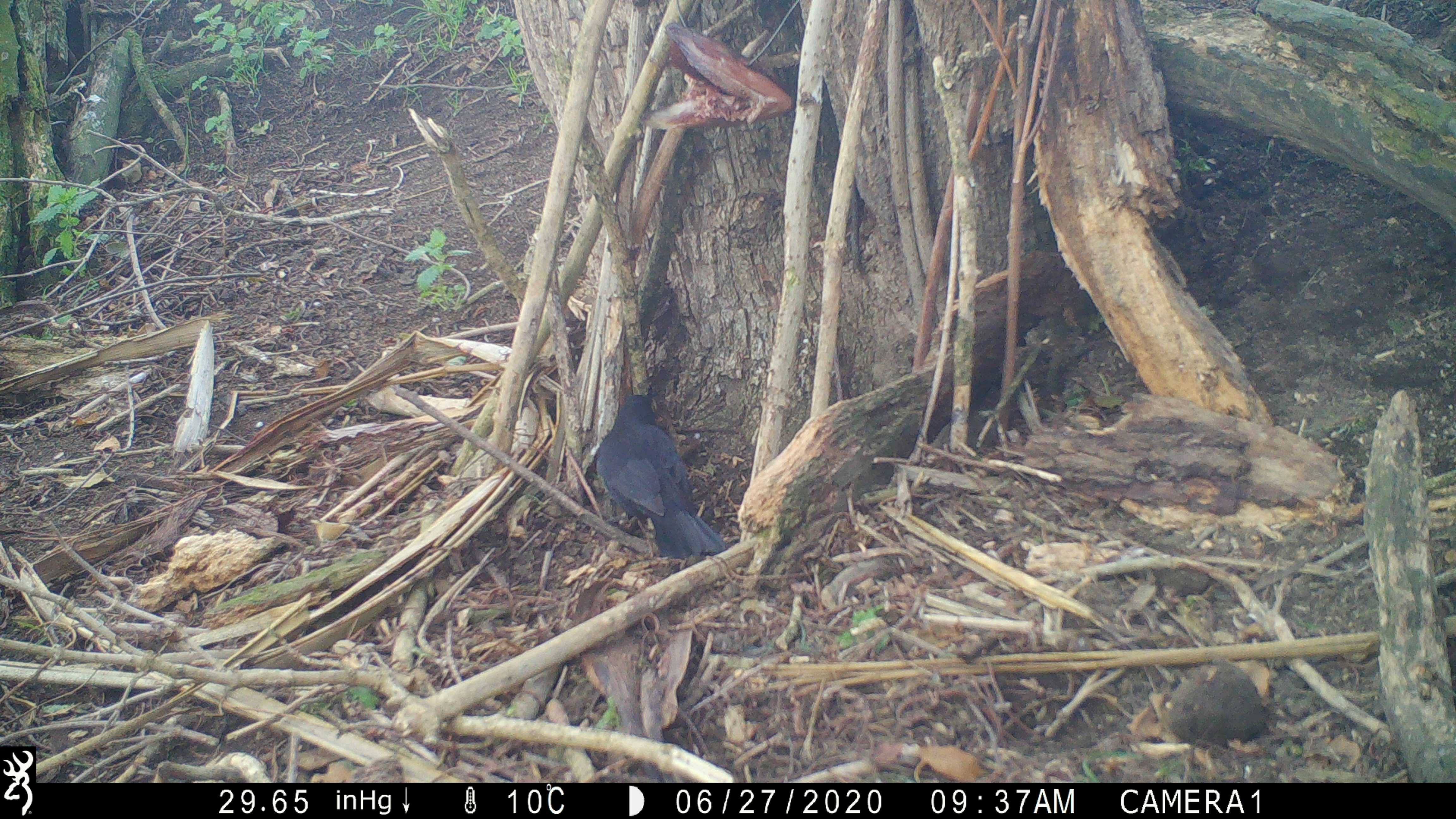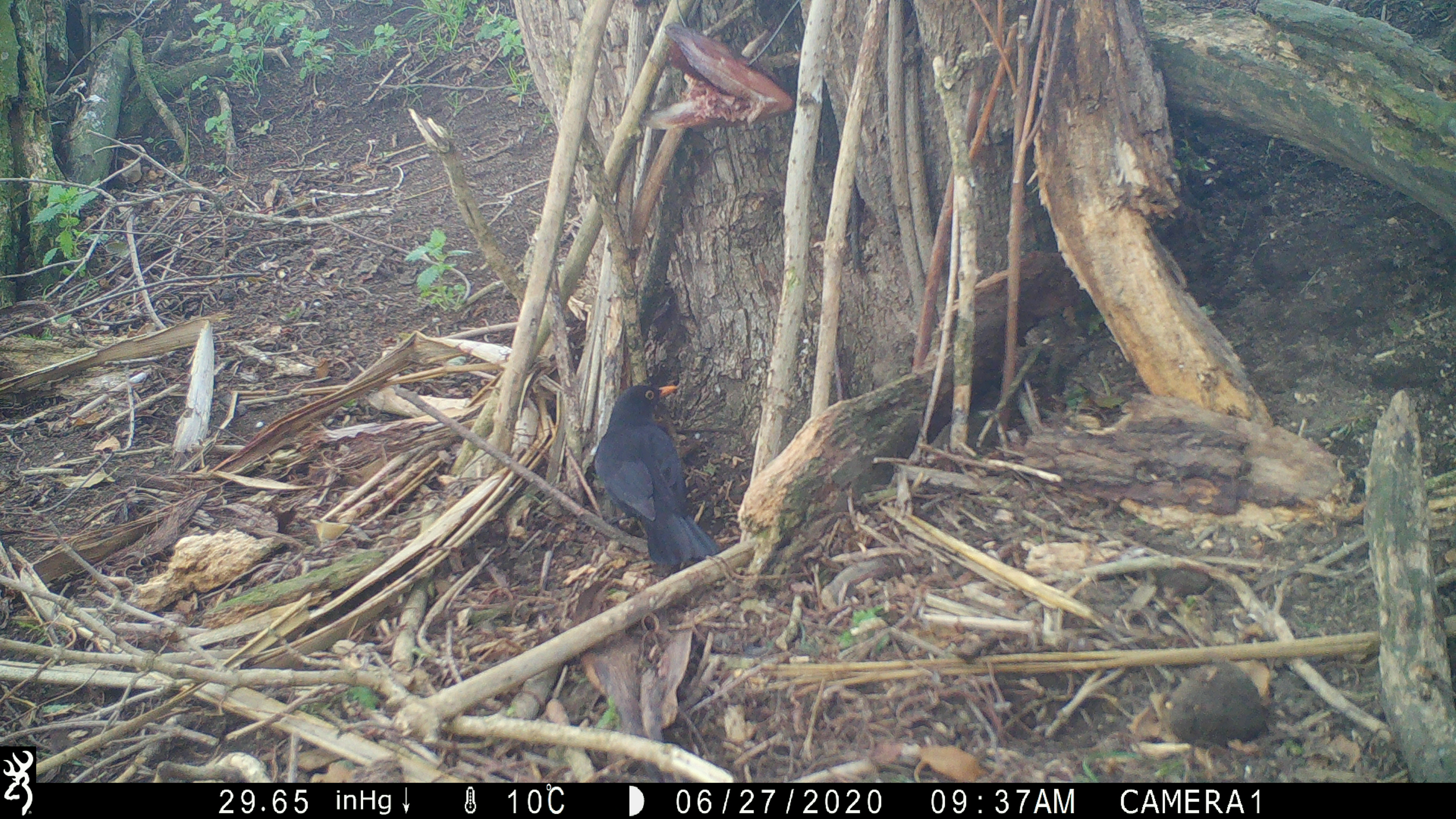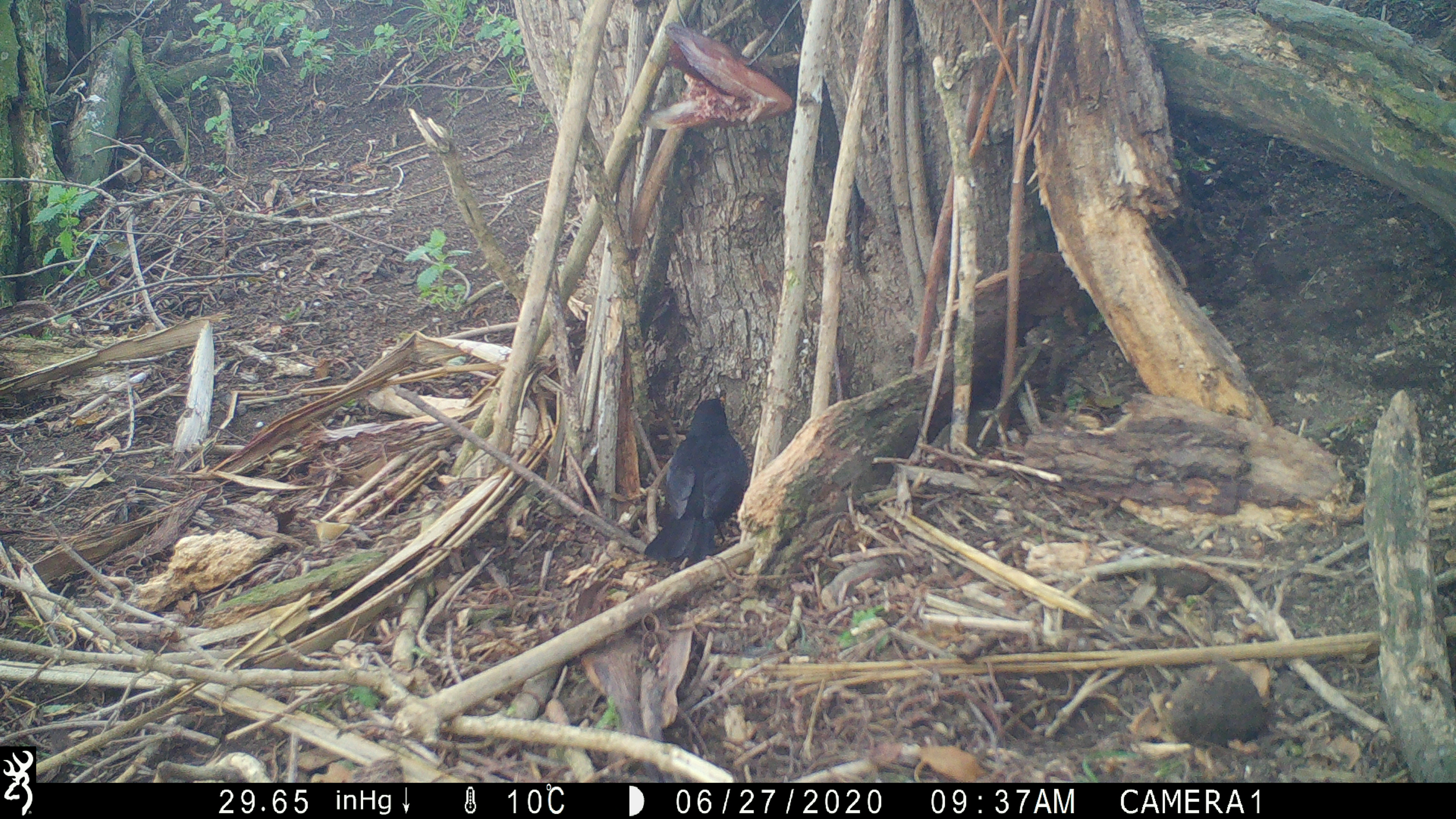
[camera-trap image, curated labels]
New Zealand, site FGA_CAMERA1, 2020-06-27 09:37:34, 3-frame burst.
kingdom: Animalia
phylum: Chordata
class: Aves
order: Passeriformes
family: Turdidae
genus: Turdus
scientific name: Turdus merula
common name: eurasian blackbird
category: blackbird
Blackbird (eurasian blackbird) (Turdus merula).